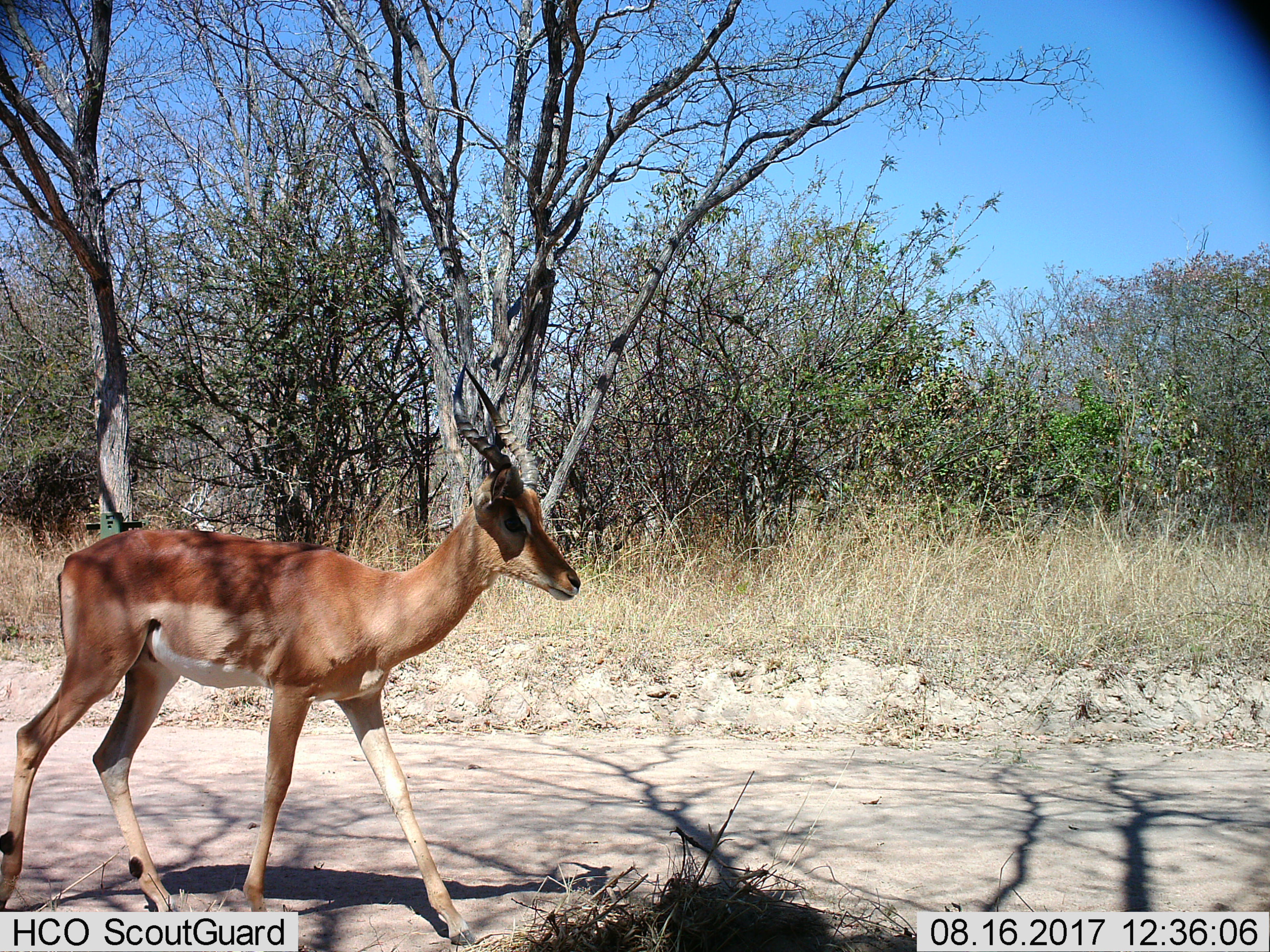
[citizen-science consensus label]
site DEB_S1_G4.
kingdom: Animalia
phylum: Chordata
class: Mammalia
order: Artiodactyla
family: Bovidae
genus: Aepyceros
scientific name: Aepyceros melampus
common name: impala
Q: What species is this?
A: Impala (Aepyceros melampus).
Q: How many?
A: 1.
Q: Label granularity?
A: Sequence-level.